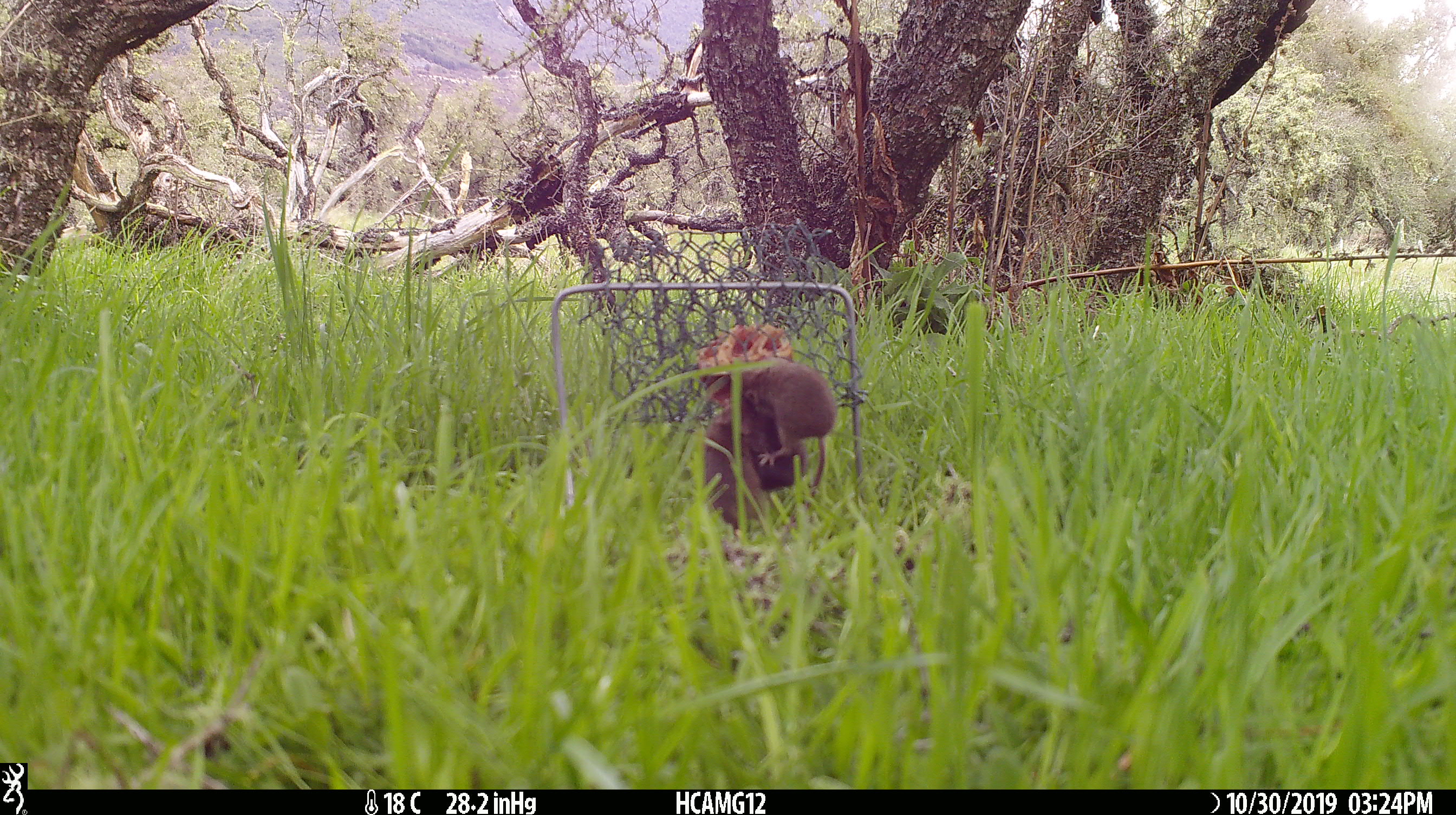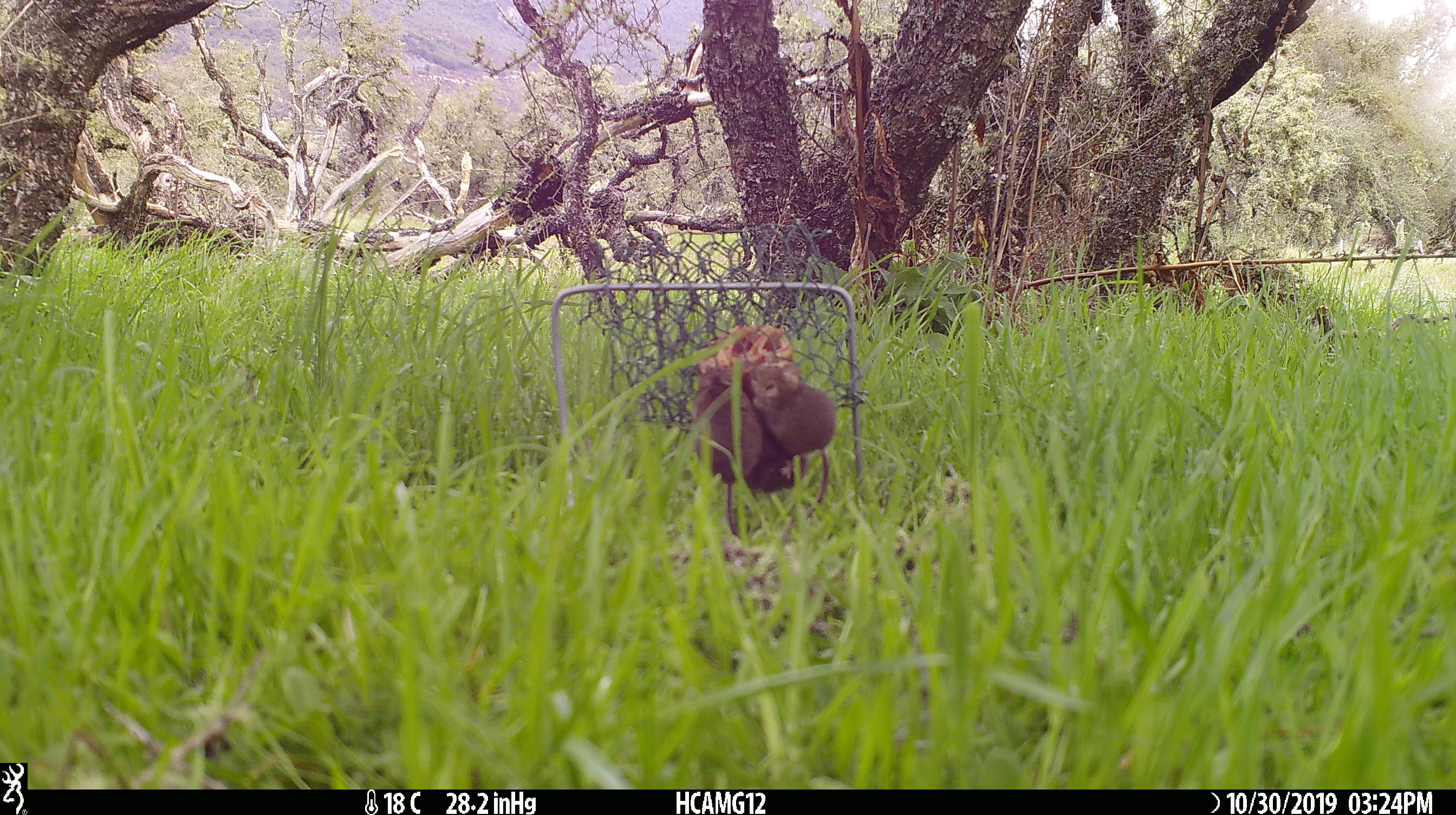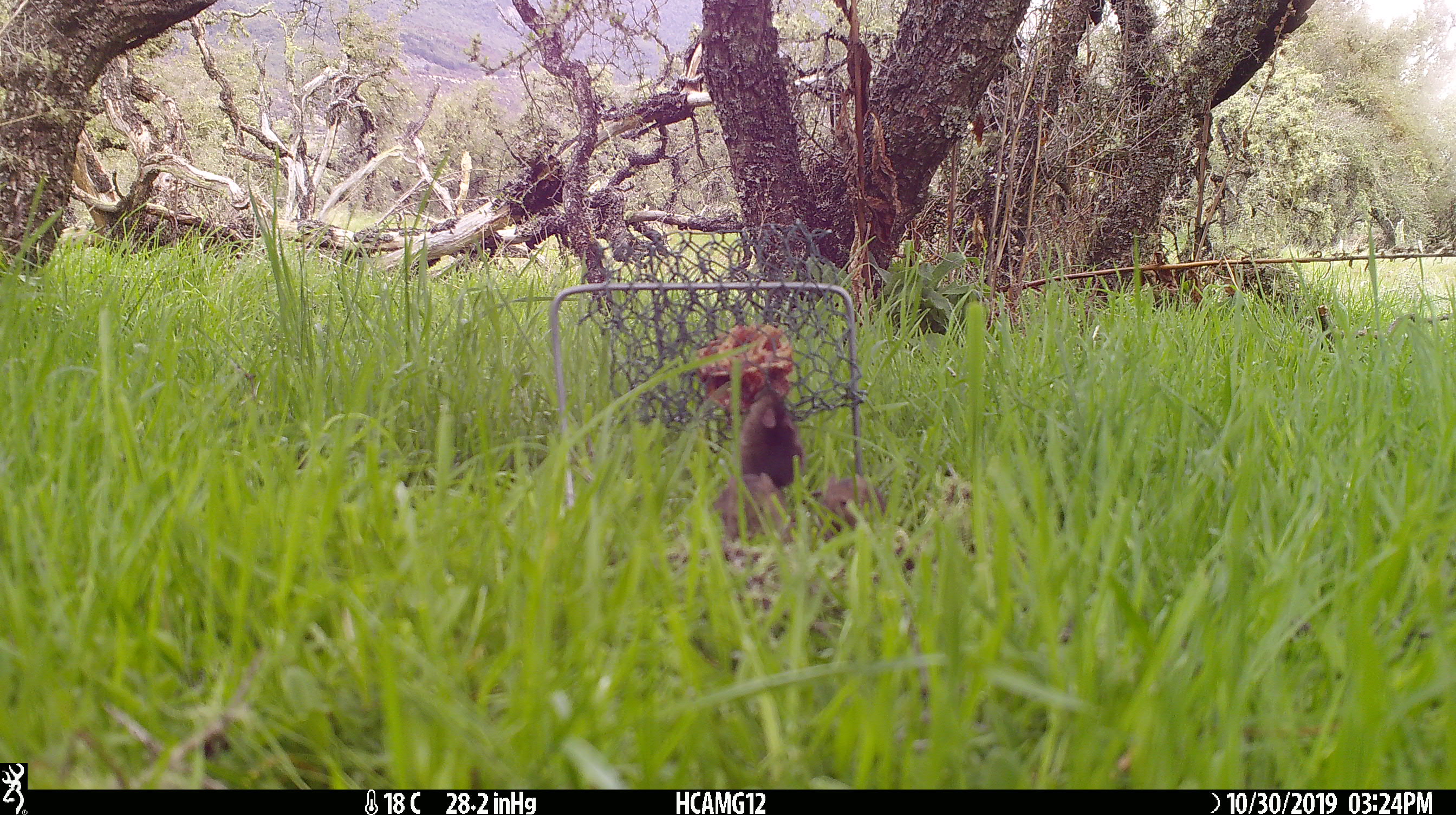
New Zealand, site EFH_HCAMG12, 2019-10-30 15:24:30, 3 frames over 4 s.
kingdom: Animalia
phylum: Chordata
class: Mammalia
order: Rodentia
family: Muridae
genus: Mus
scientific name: Mus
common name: mouse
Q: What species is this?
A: Mouse (Mus).